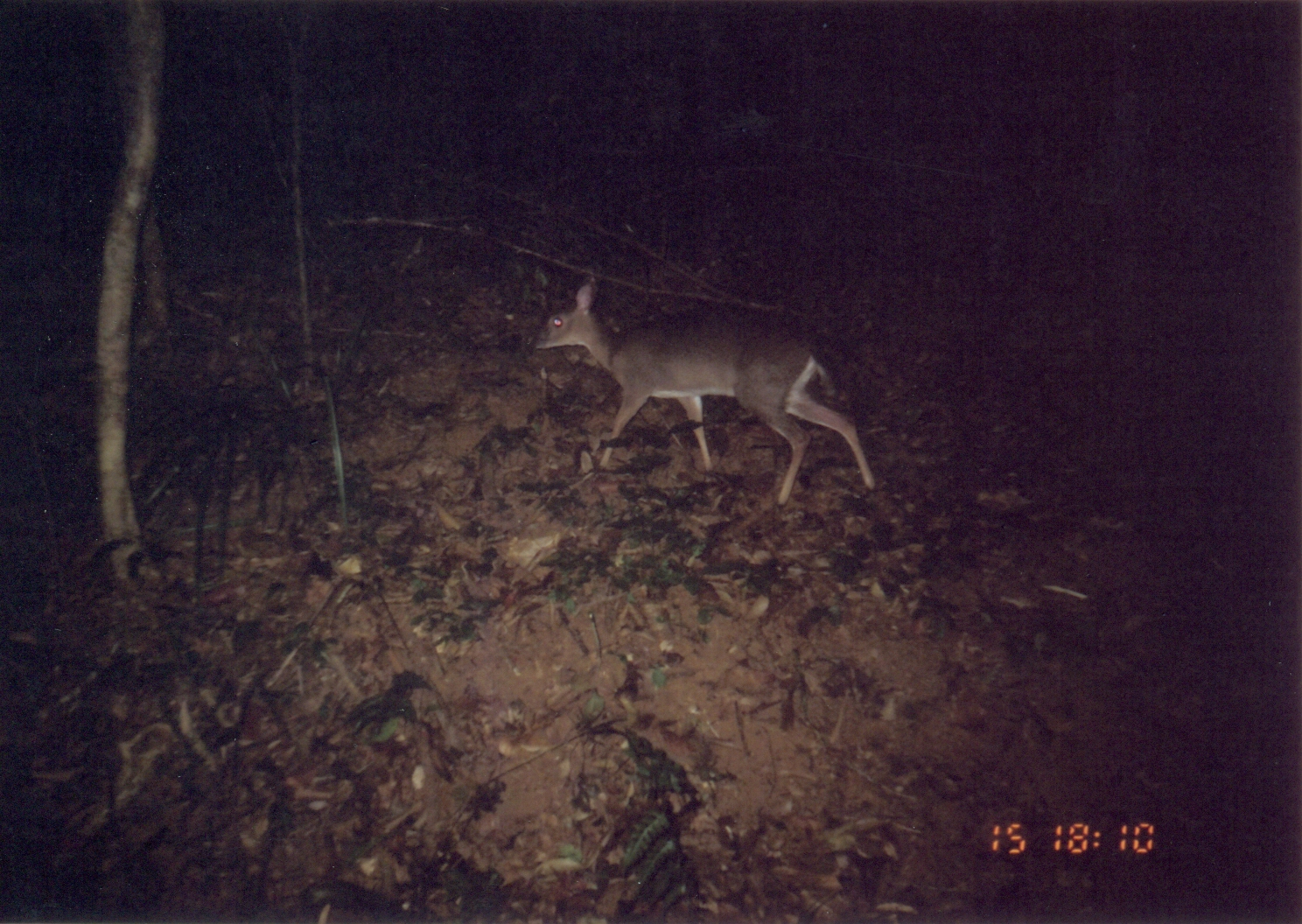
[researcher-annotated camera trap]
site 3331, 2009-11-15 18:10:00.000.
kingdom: Animalia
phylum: Chordata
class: Mammalia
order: Artiodactyla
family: Bovidae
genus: Nesotragus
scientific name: Nesotragus moschatus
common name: suni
Nesotragus moschatus (suni), count 1.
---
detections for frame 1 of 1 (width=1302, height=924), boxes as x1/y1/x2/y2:
nesotragus moschatus: 522/272/879/511